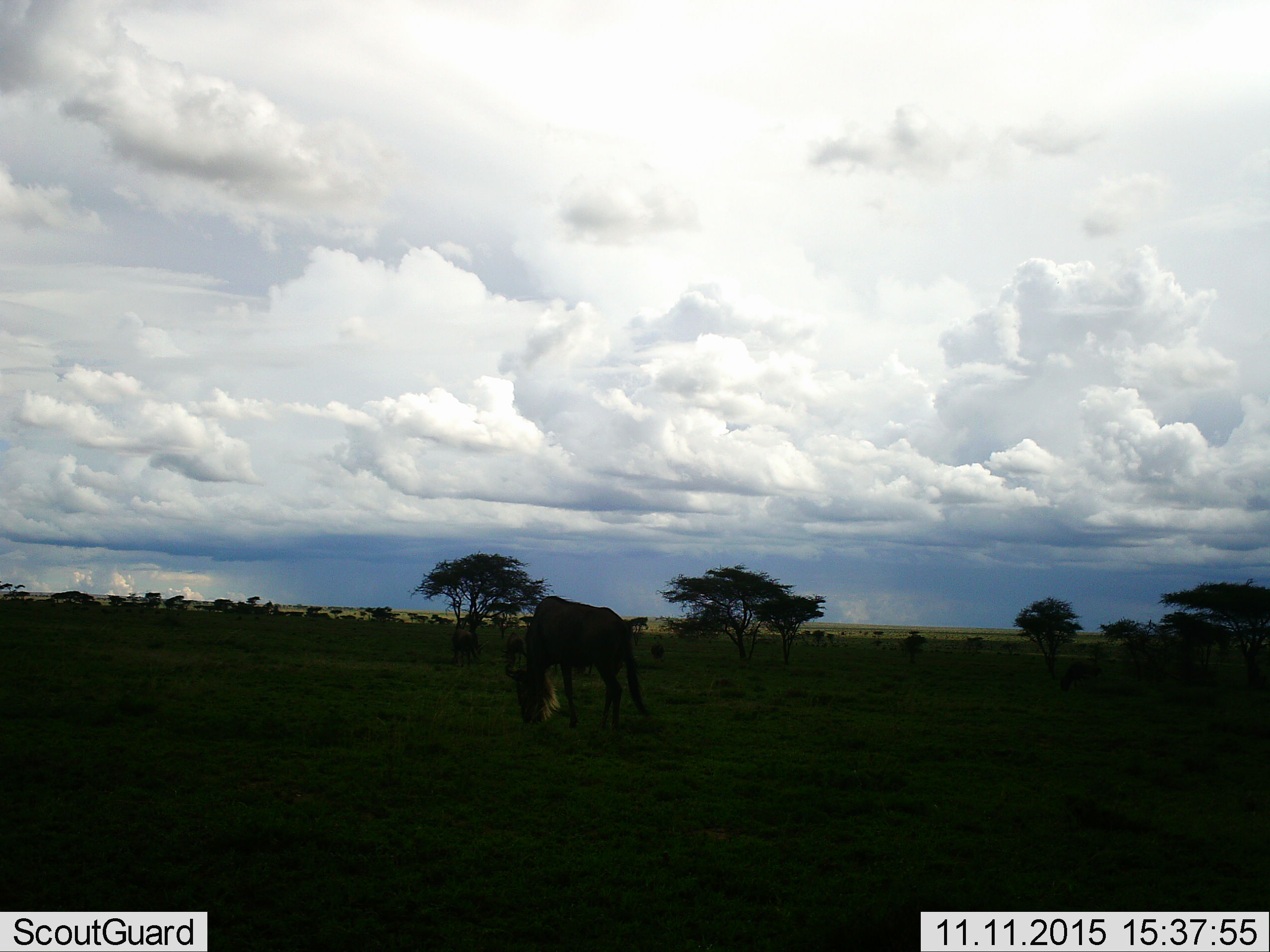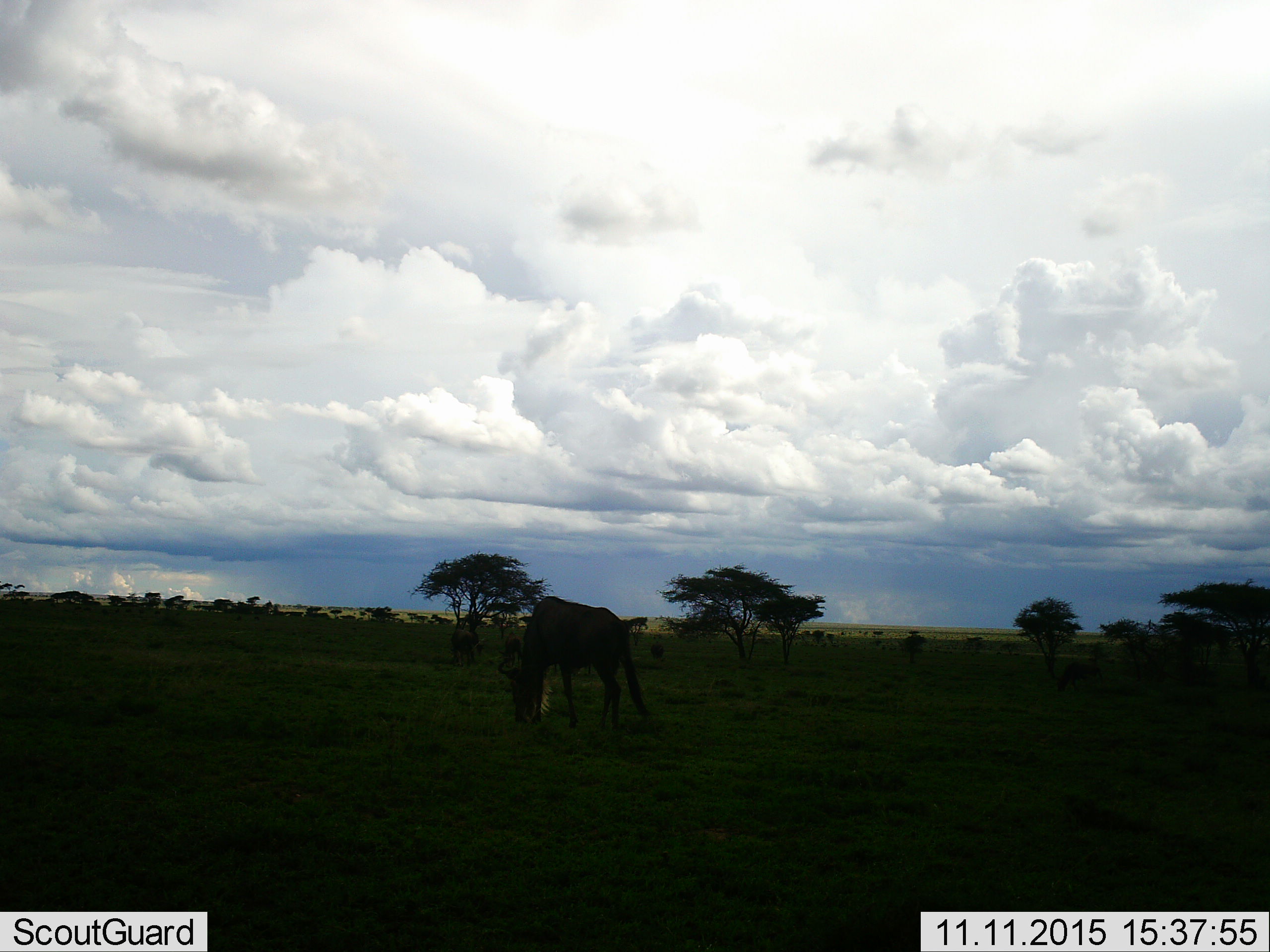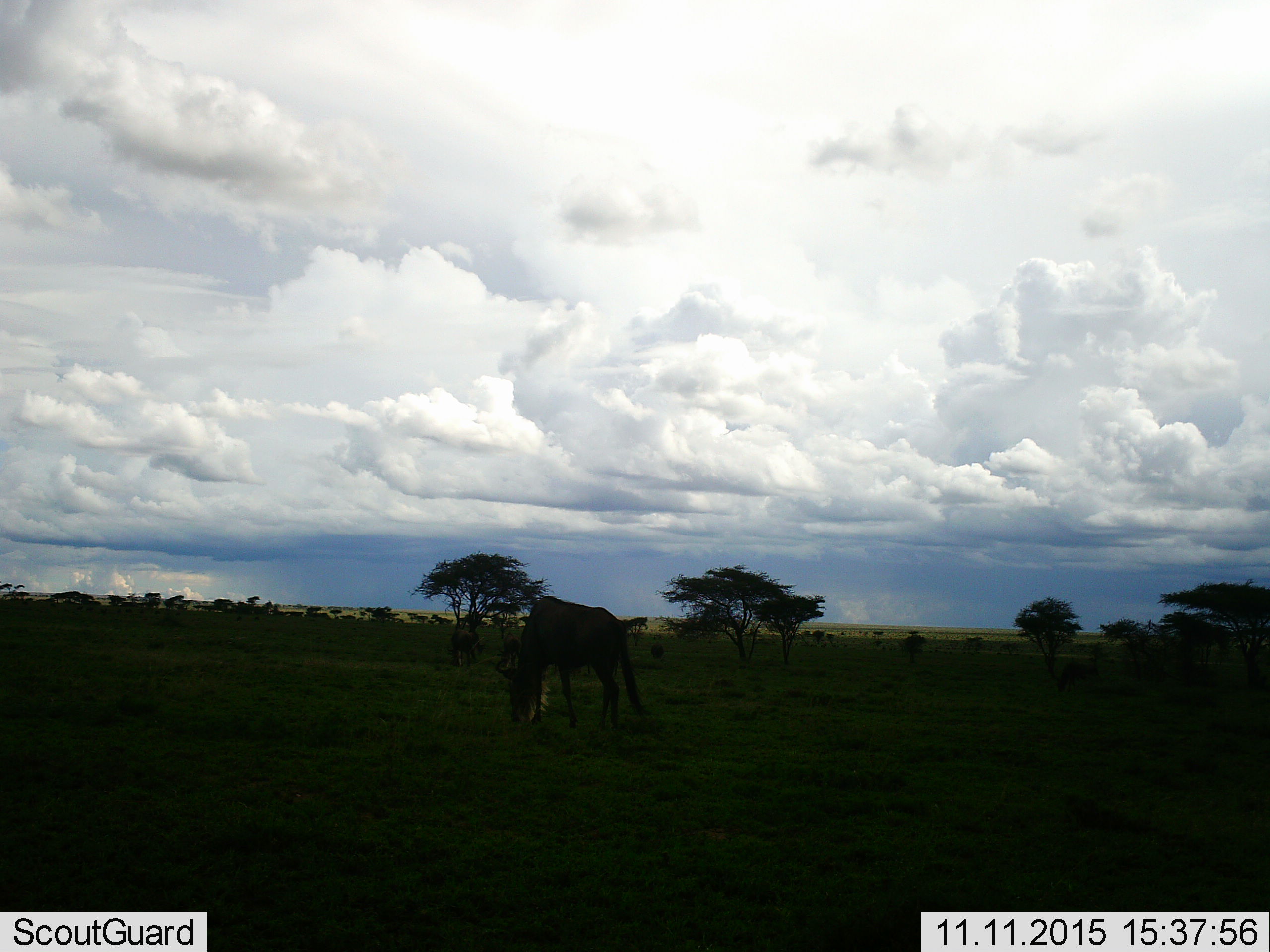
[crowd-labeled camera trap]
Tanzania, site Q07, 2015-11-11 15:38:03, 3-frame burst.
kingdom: Animalia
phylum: Chordata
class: Mammalia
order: Artiodactyla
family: Bovidae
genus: Connochaetes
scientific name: Connochaetes taurinus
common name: blue wildebeest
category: wildebeest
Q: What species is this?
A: Wildebeest (blue wildebeest) (Connochaetes taurinus).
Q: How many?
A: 1.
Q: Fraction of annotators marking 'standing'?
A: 33%.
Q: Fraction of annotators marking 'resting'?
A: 0%.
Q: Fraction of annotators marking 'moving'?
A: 22%.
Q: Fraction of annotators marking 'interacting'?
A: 11%.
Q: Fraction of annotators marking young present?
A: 0%.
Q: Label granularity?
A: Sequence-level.